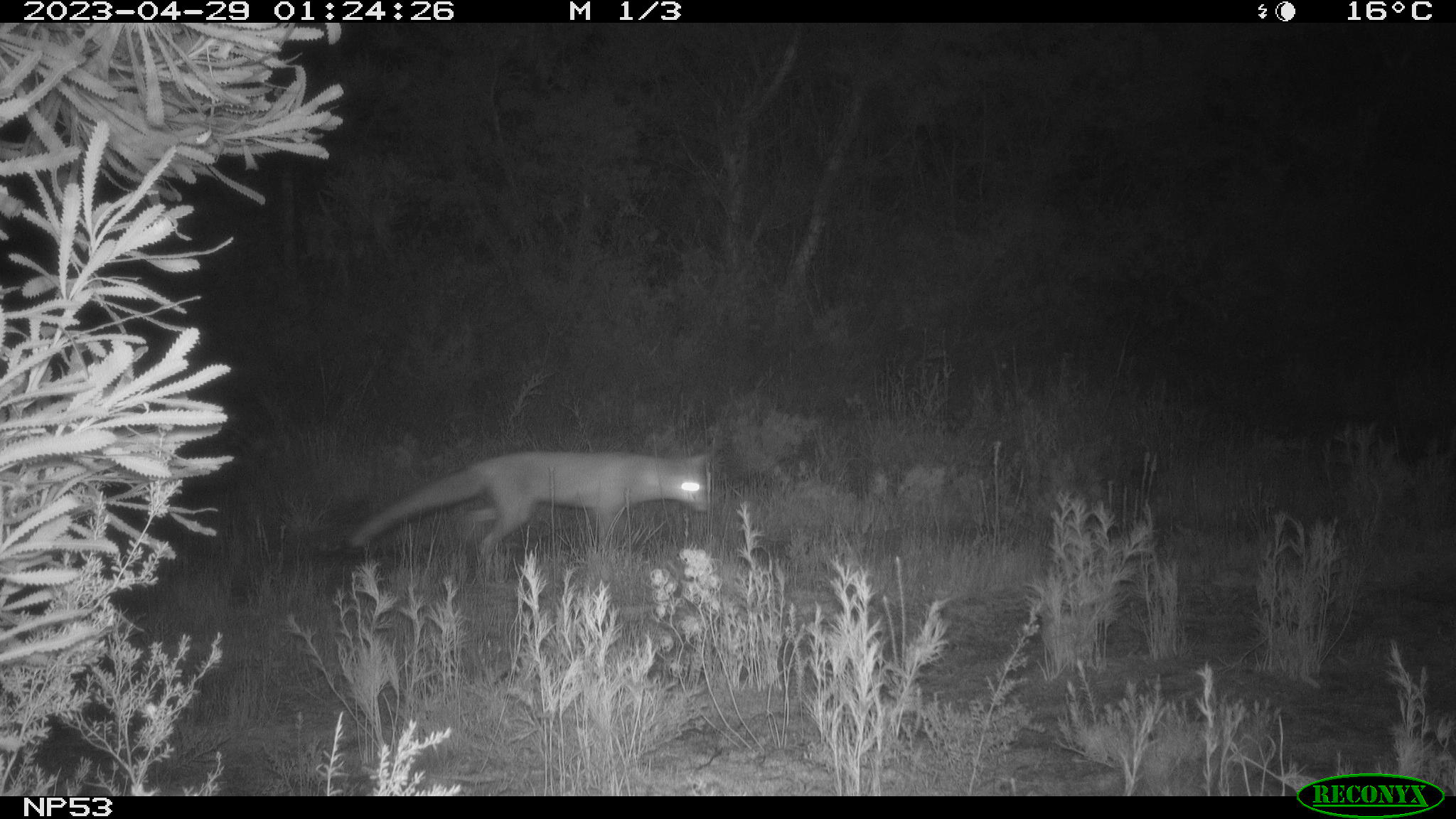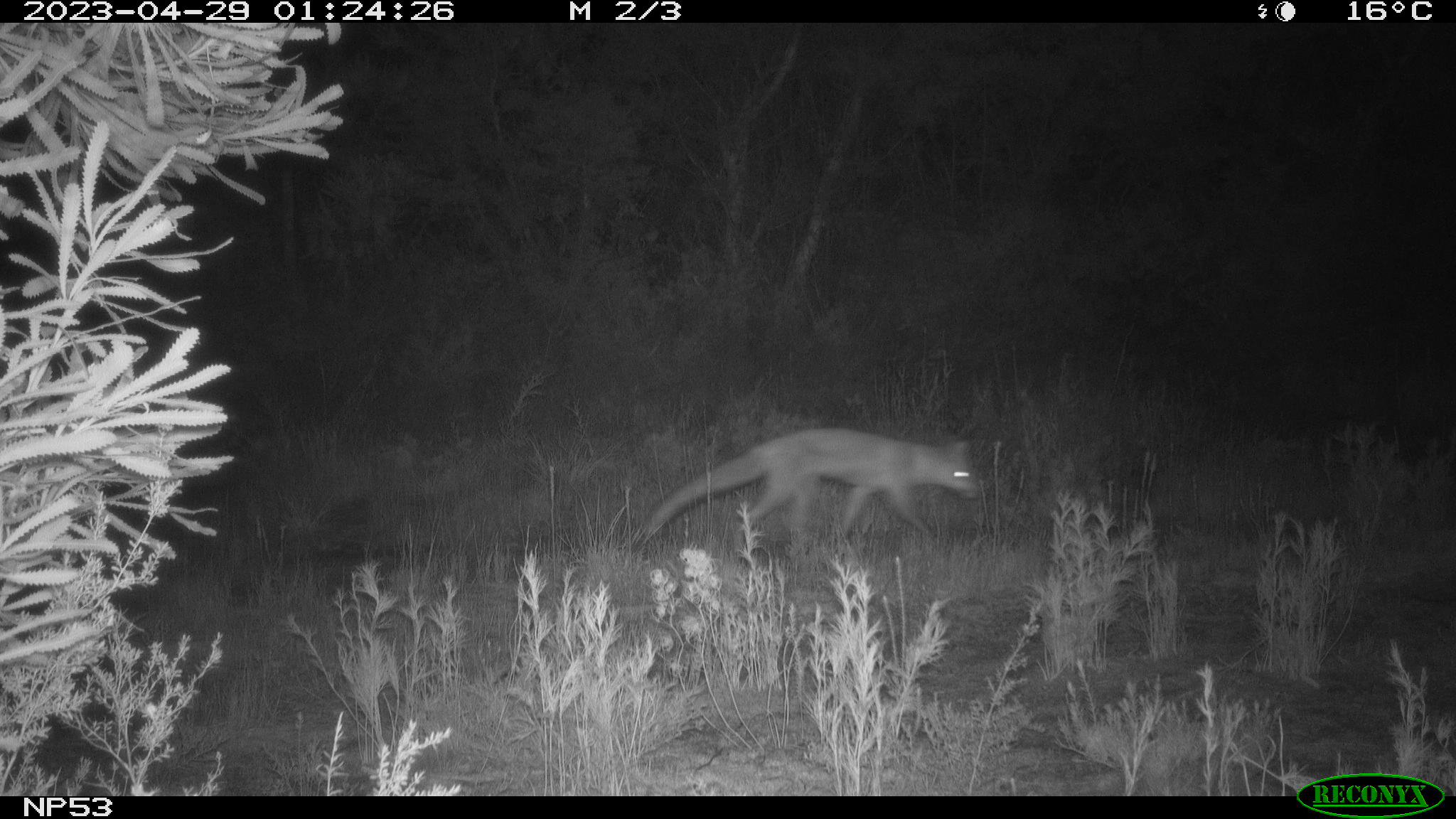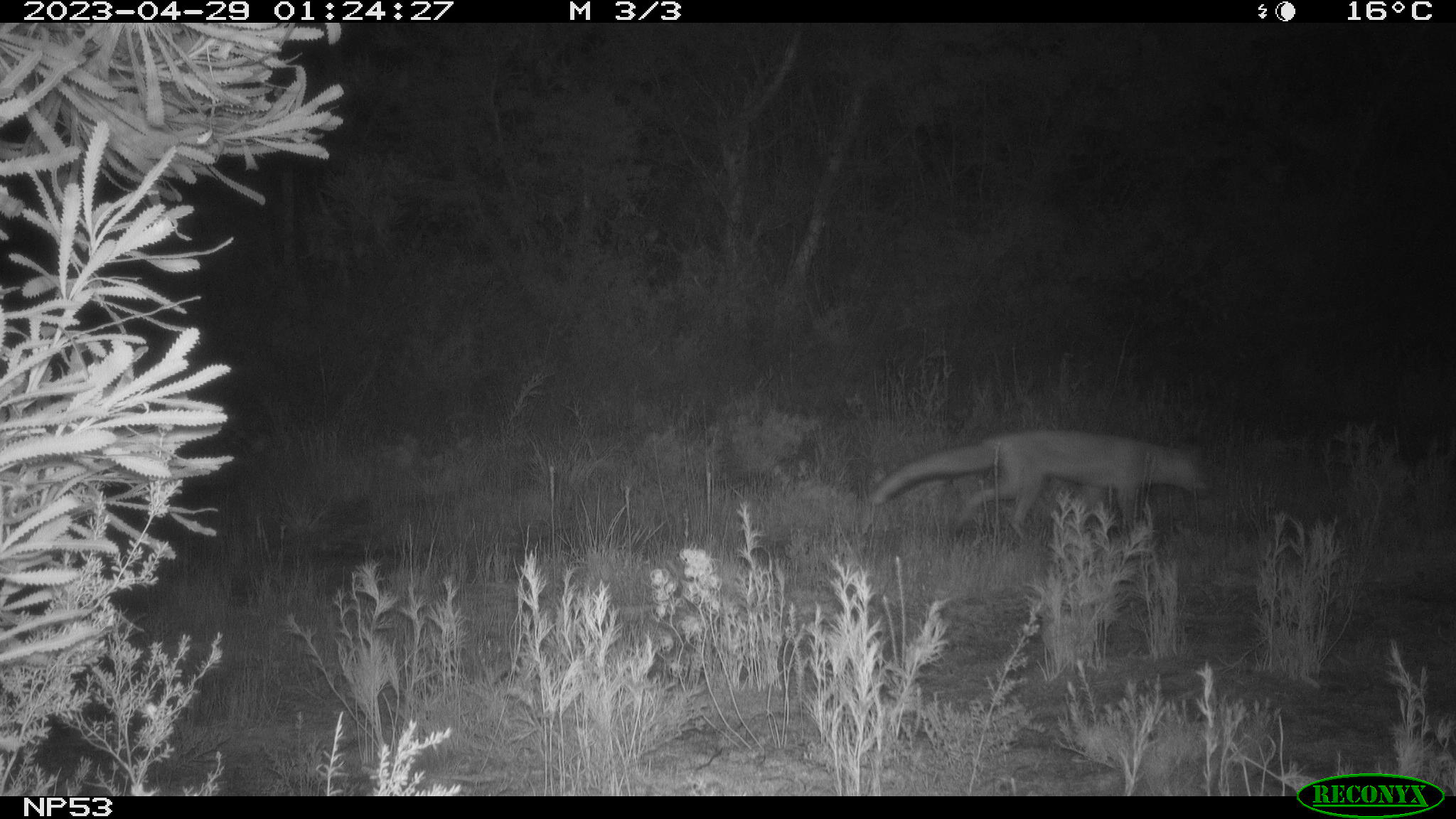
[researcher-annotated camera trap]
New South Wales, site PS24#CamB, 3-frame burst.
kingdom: Animalia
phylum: Chordata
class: Mammalia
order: Carnivora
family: Canidae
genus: Vulpes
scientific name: Vulpes vulpes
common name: red fox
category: fox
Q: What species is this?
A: Fox (red fox) (Vulpes vulpes).